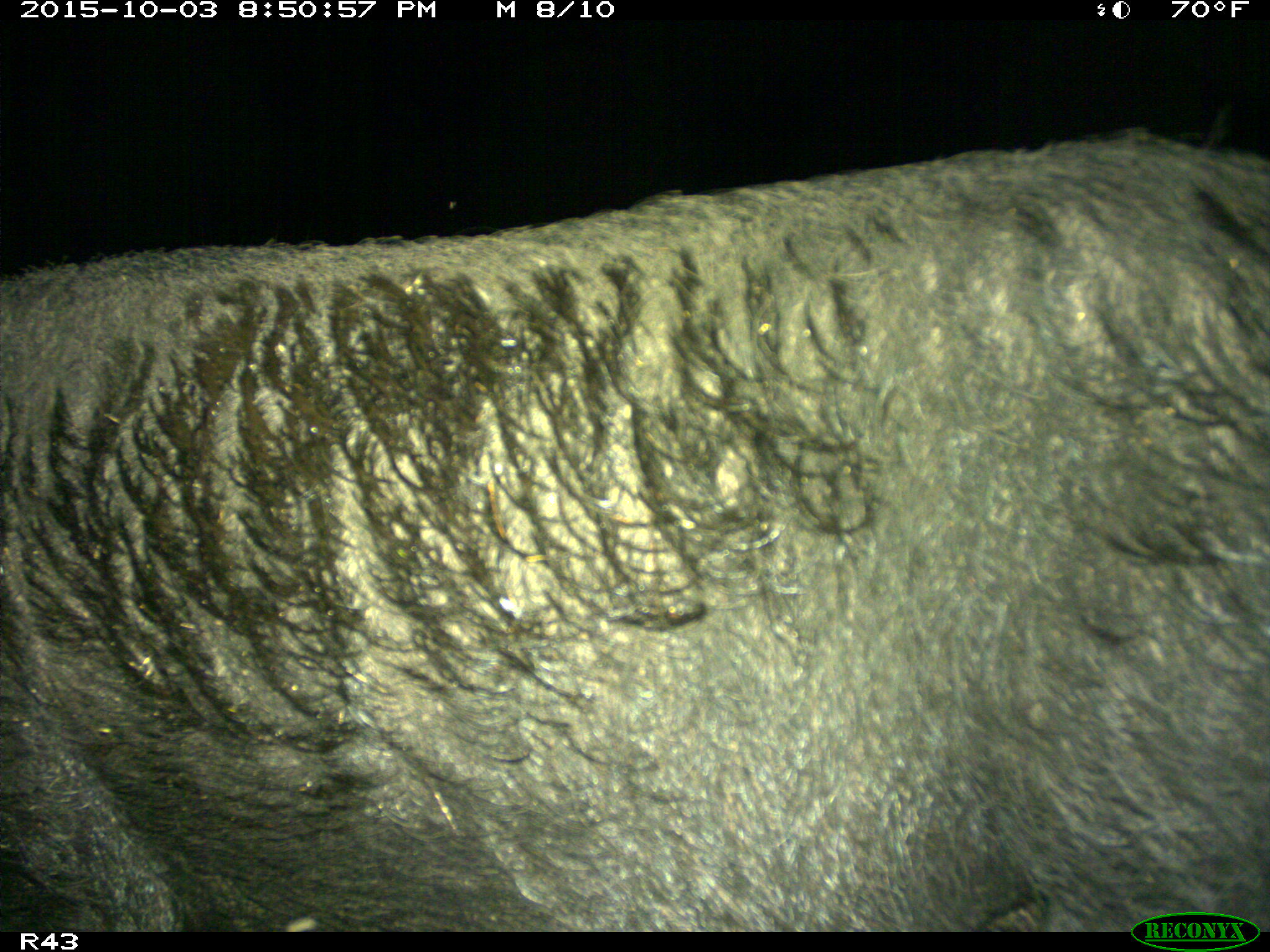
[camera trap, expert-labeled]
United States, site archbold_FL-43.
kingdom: Animalia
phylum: Chordata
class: Mammalia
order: Artiodactyla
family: Suidae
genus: Sus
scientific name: Sus scrofa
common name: wild boar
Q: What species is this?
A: Sus scrofa (wild boar).